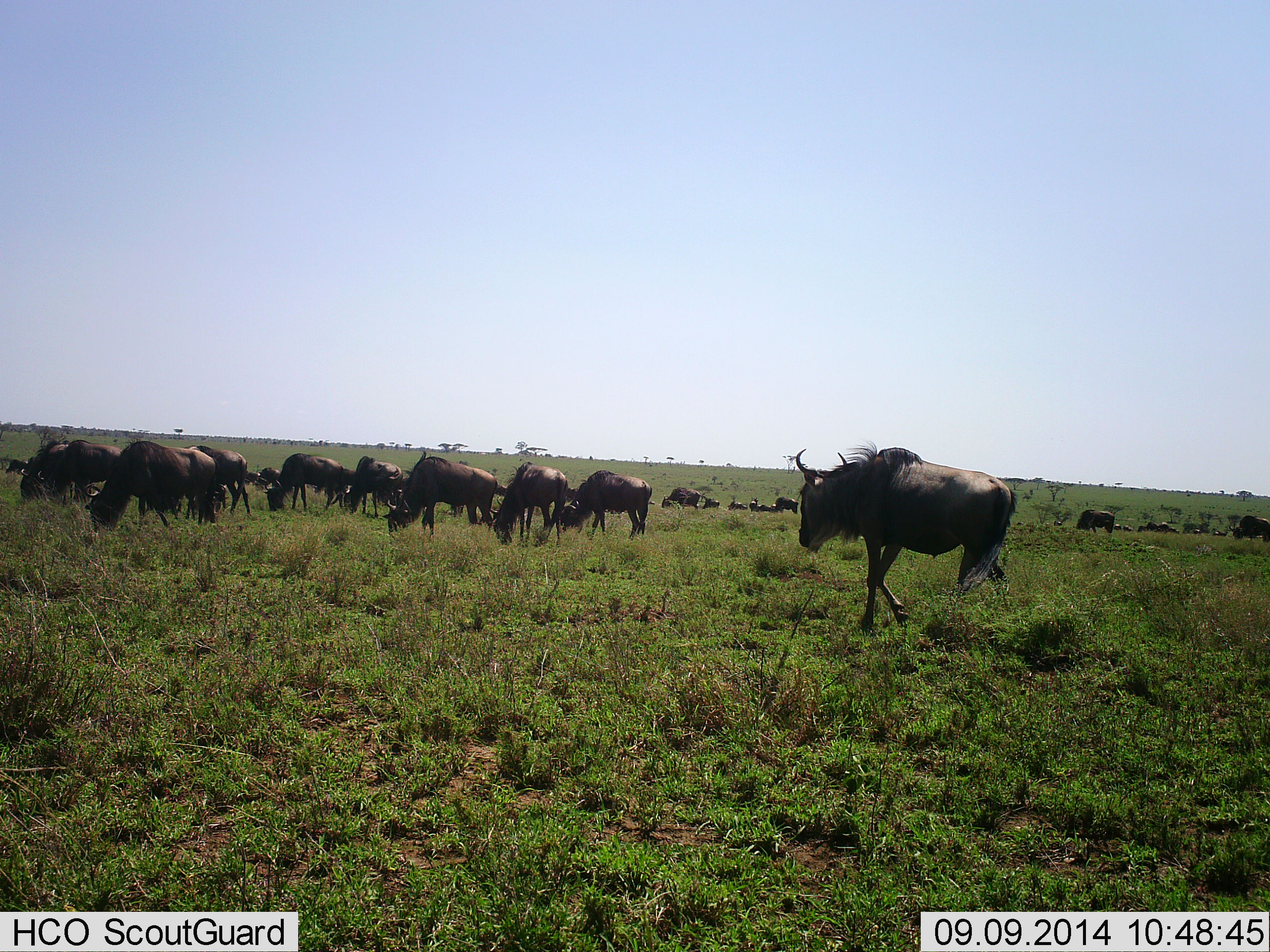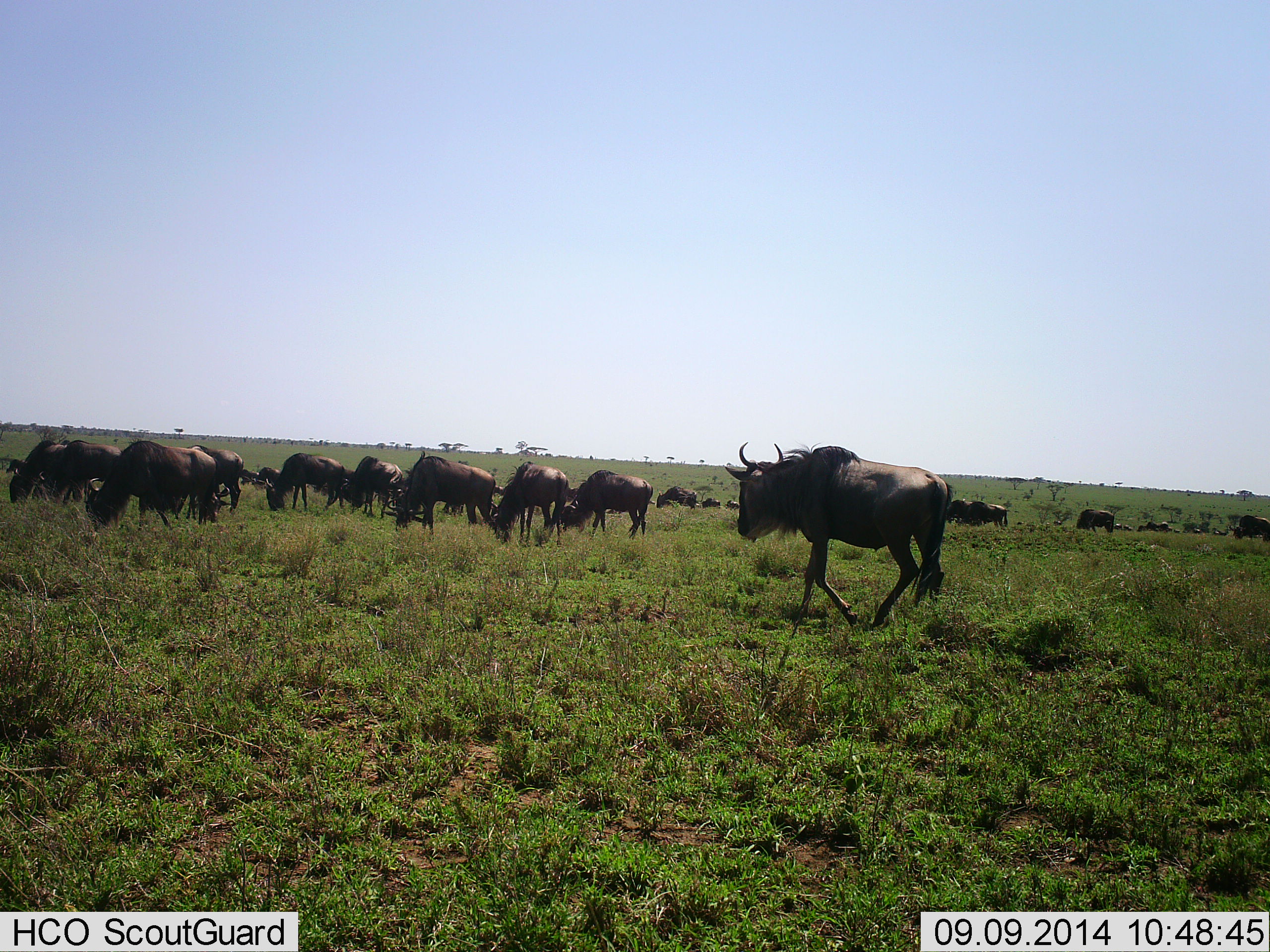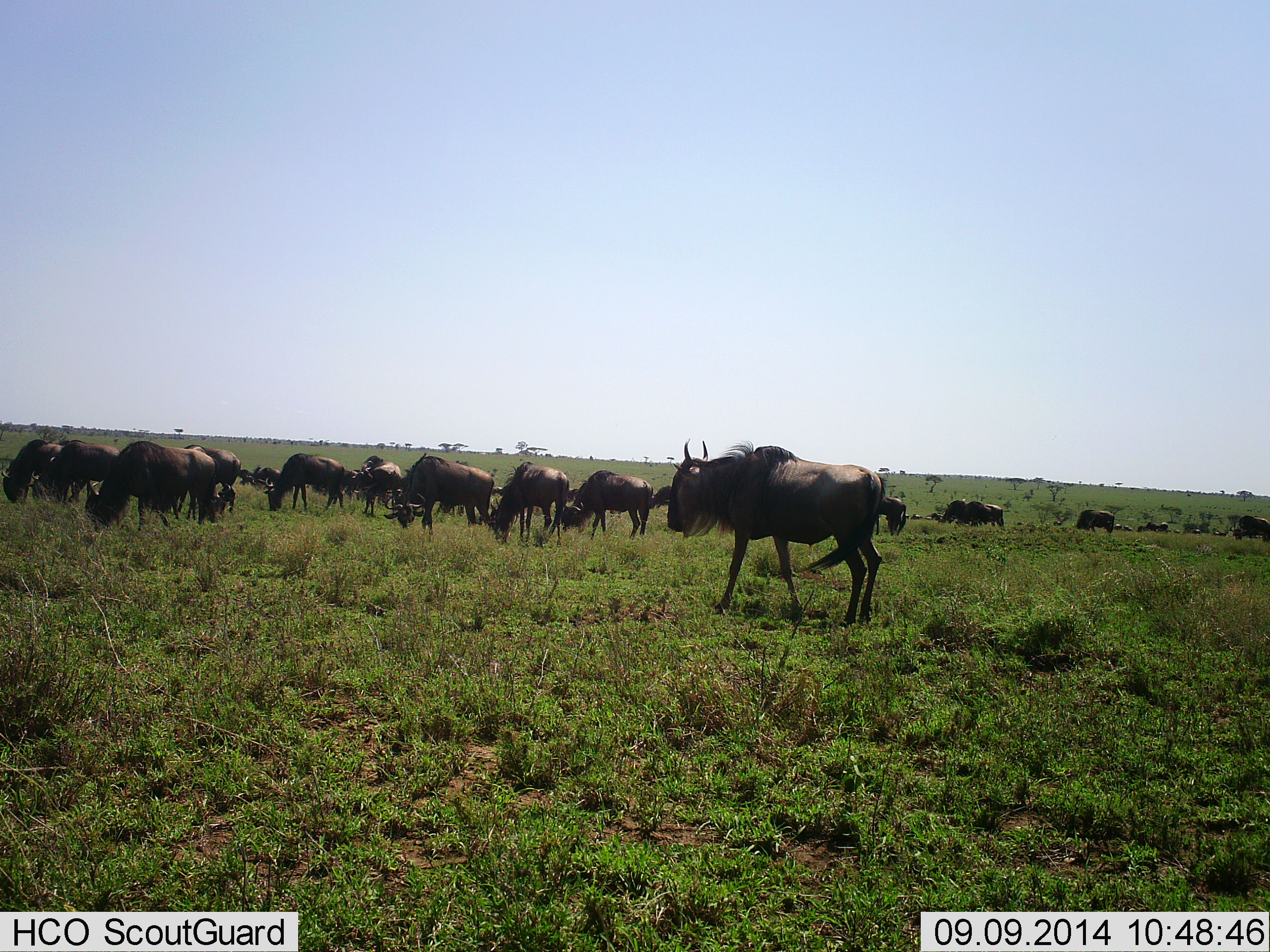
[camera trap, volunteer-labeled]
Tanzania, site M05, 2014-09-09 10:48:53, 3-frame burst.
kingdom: Animalia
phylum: Chordata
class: Mammalia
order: Artiodactyla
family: Bovidae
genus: Connochaetes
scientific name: Connochaetes taurinus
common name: blue wildebeest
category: wildebeest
Wildebeest (blue wildebeest) (Connochaetes taurinus), count 11-50. Behavior (volunteer vote fractions): standing 20%, resting 0%, moving 80%, interacting 0%. Young present (vote fraction): 0%. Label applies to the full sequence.